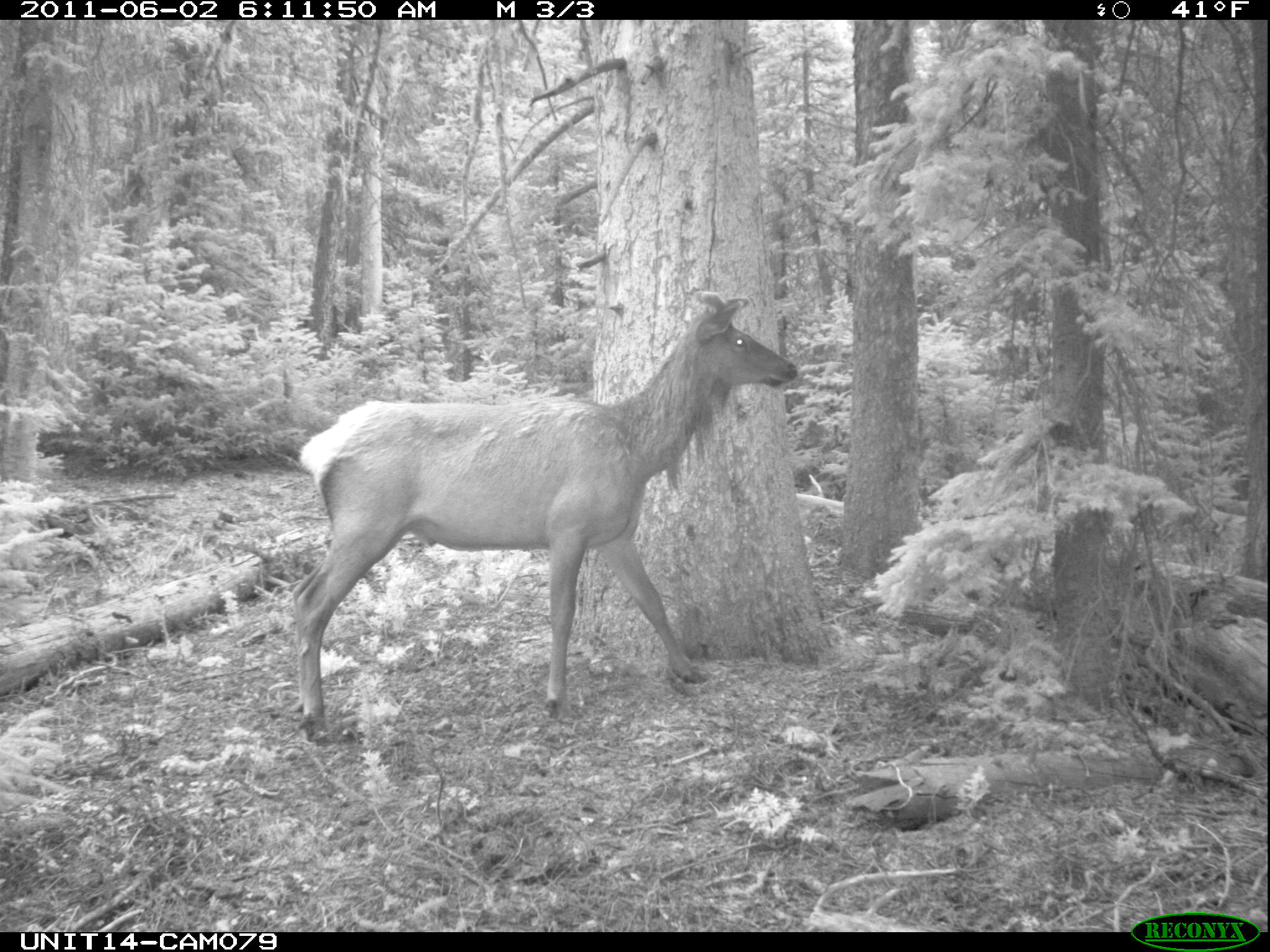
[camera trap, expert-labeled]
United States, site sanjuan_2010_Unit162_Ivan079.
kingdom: Animalia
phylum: Chordata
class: Mammalia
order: Artiodactyla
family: Cervidae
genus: Cervus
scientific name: Cervus elaphus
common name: red deer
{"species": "Cervus elaphus (red deer)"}